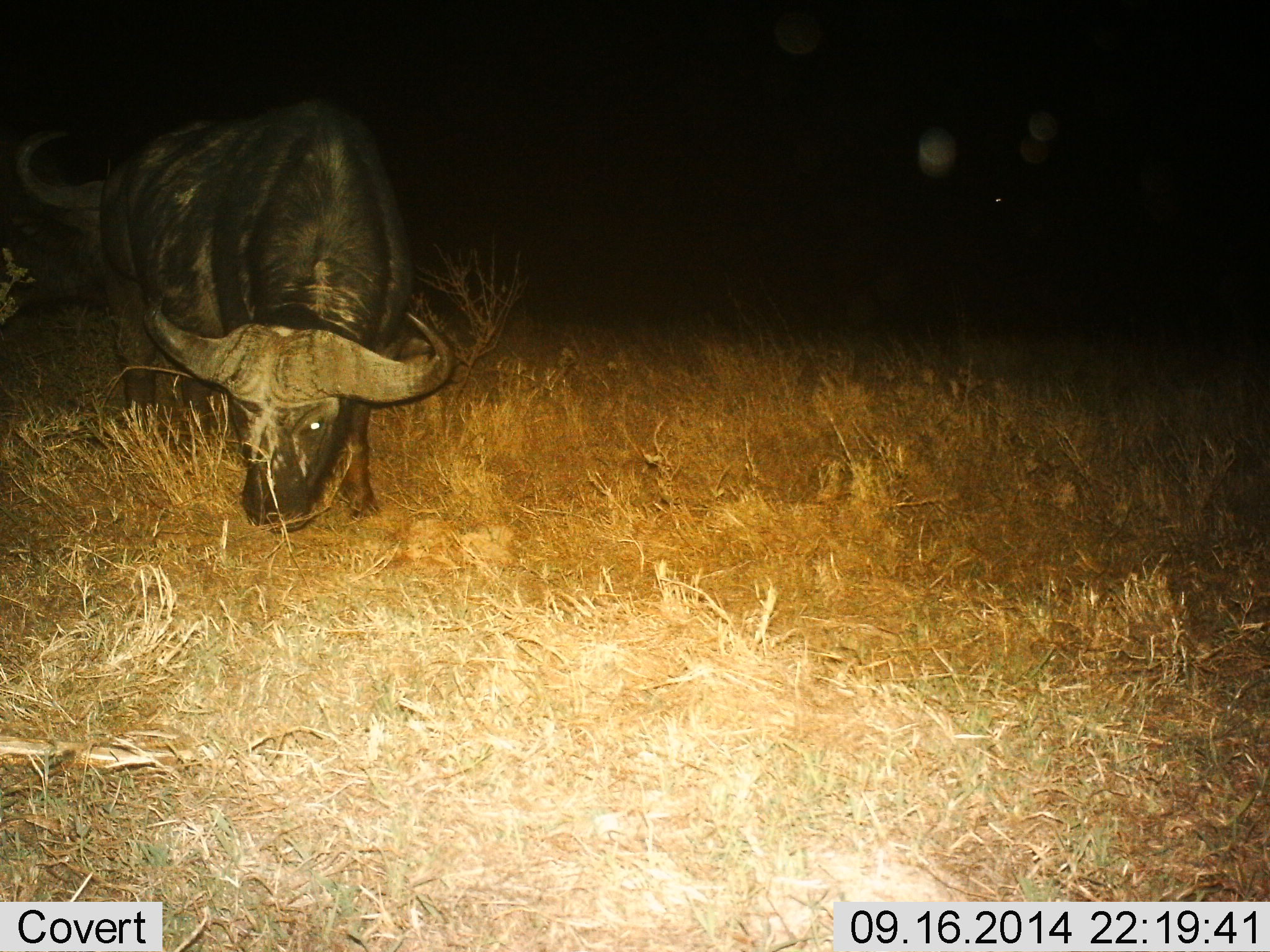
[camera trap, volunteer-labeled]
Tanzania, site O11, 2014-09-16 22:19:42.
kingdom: Animalia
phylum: Chordata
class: Mammalia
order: Artiodactyla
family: Bovidae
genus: Syncerus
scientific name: Syncerus caffer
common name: cape buffalo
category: buffalo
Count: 2.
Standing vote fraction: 10%.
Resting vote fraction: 0%.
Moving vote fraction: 10%.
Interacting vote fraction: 0%.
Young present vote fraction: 0%.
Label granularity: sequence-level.